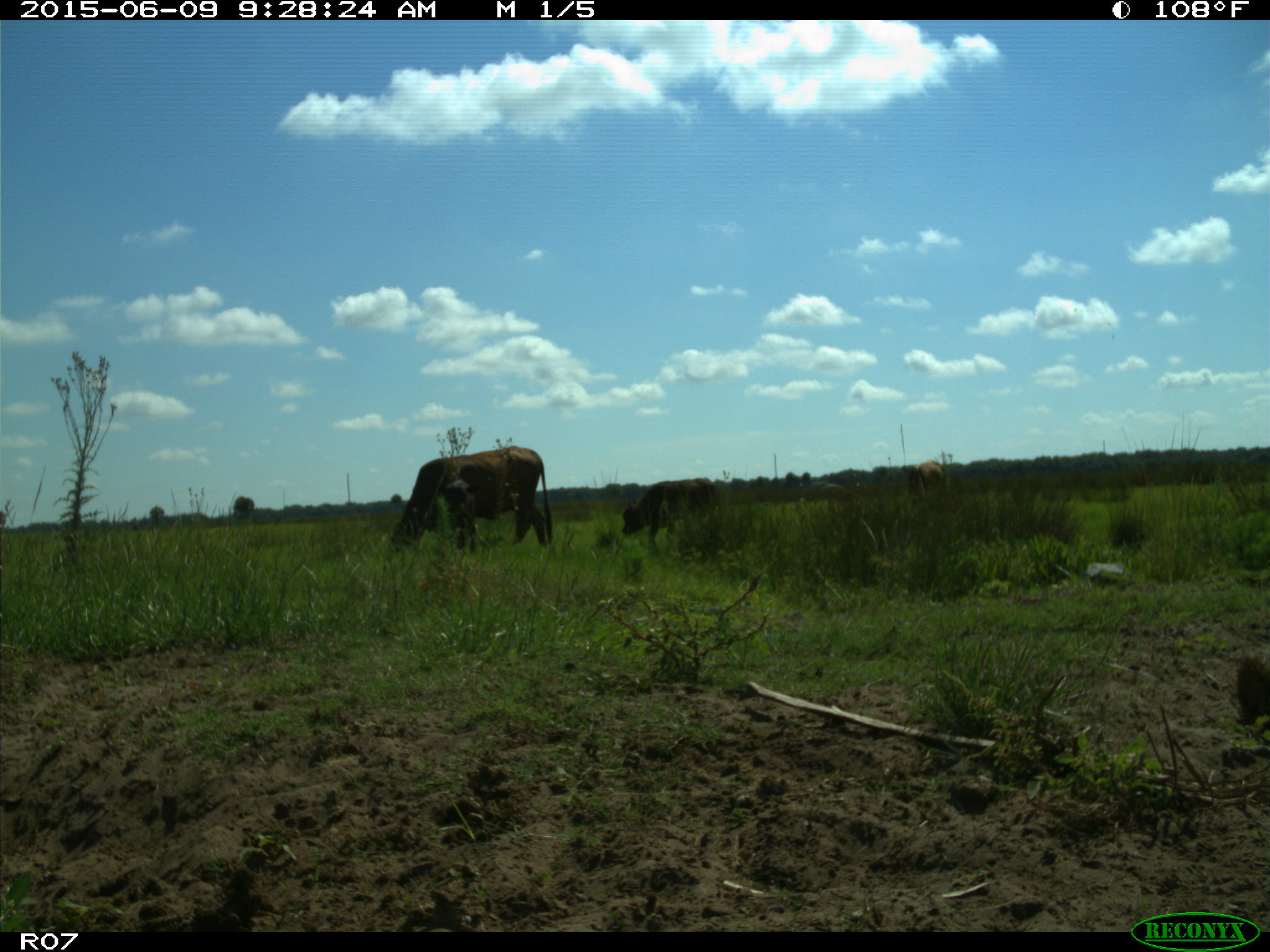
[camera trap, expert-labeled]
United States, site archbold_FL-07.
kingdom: Animalia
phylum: Chordata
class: Mammalia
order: Artiodactyla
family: Bovidae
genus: Bos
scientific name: Bos taurus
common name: domestic cow